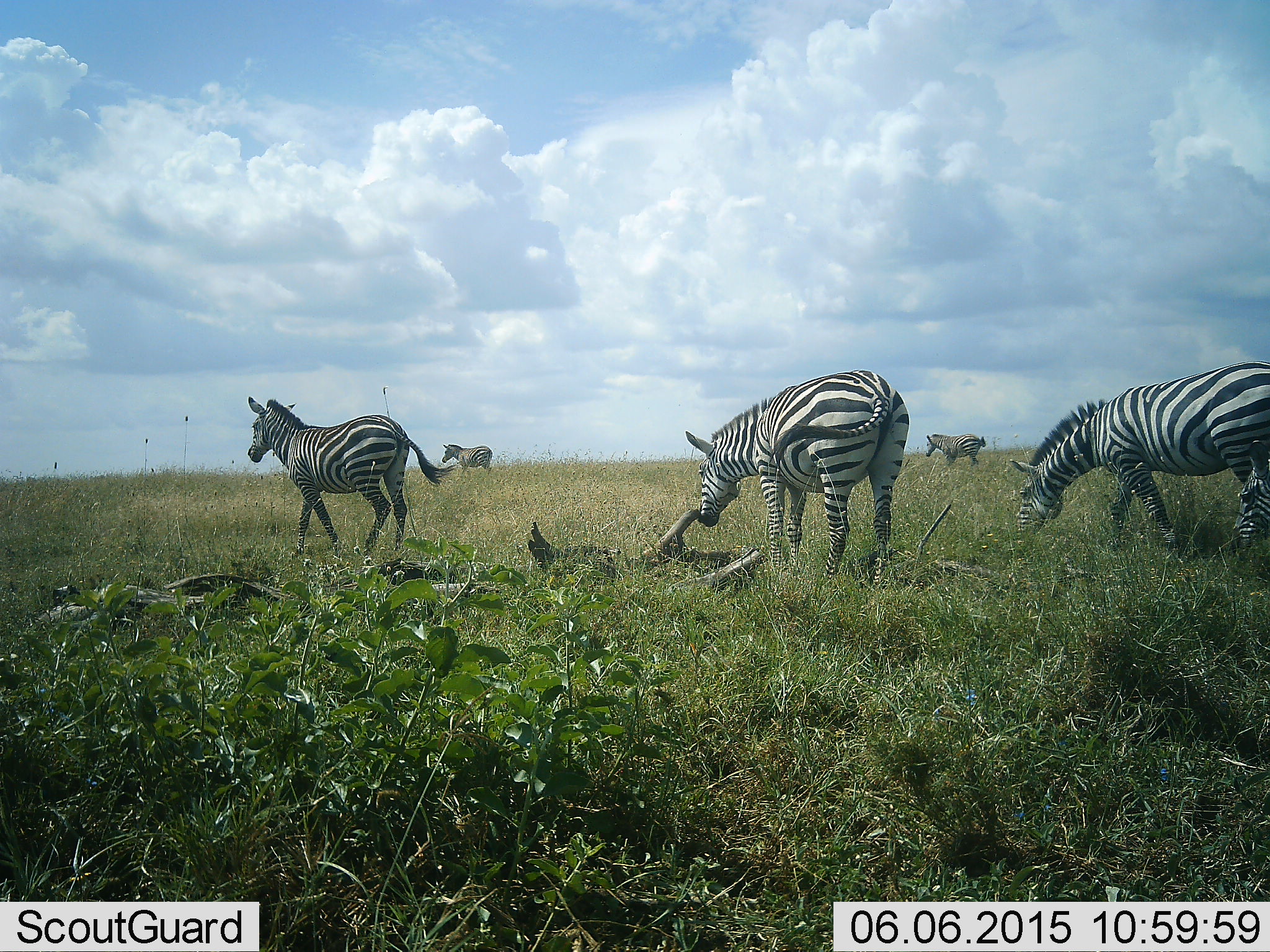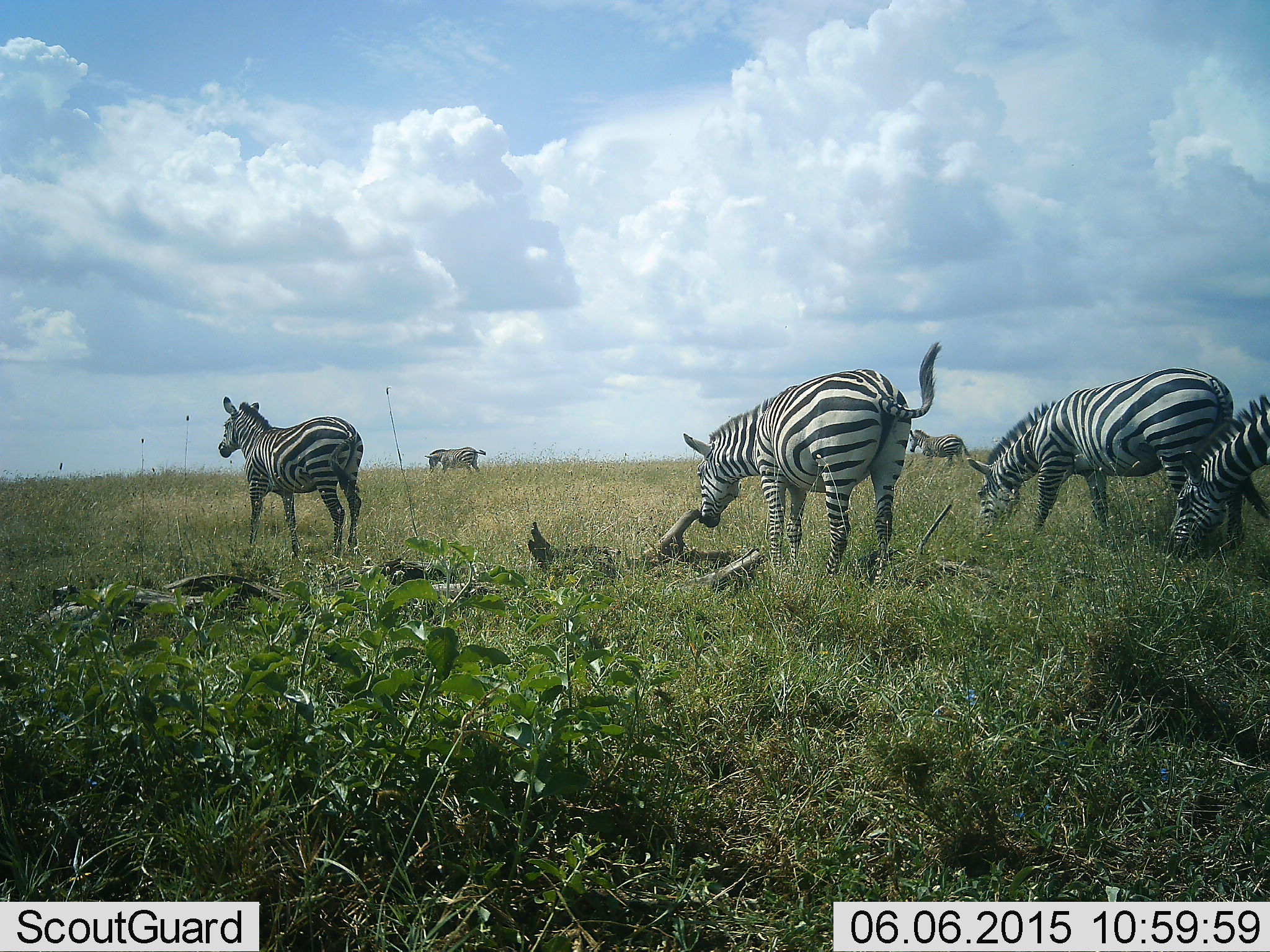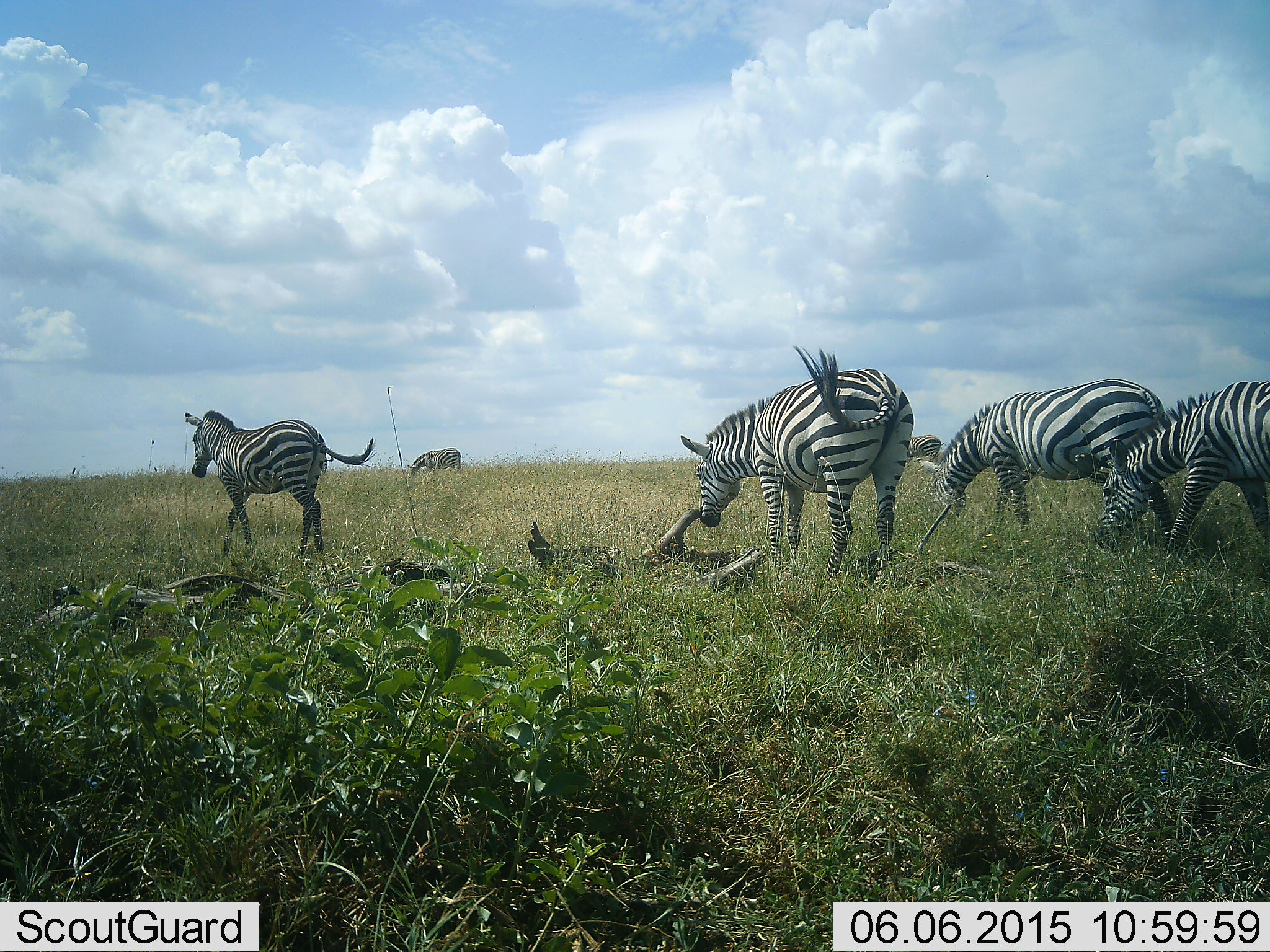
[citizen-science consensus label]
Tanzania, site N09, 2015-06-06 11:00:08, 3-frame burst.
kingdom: Animalia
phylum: Chordata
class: Mammalia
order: Perissodactyla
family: Equidae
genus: Equus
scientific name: Equus quagga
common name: plains zebra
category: zebra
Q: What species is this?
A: Zebra (plains zebra) (Equus quagga).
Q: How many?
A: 6.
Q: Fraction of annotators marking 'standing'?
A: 50%.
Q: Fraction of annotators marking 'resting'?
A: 0%.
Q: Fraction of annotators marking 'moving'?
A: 80%.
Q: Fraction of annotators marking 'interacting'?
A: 0%.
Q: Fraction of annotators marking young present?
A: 0%.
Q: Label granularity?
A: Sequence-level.